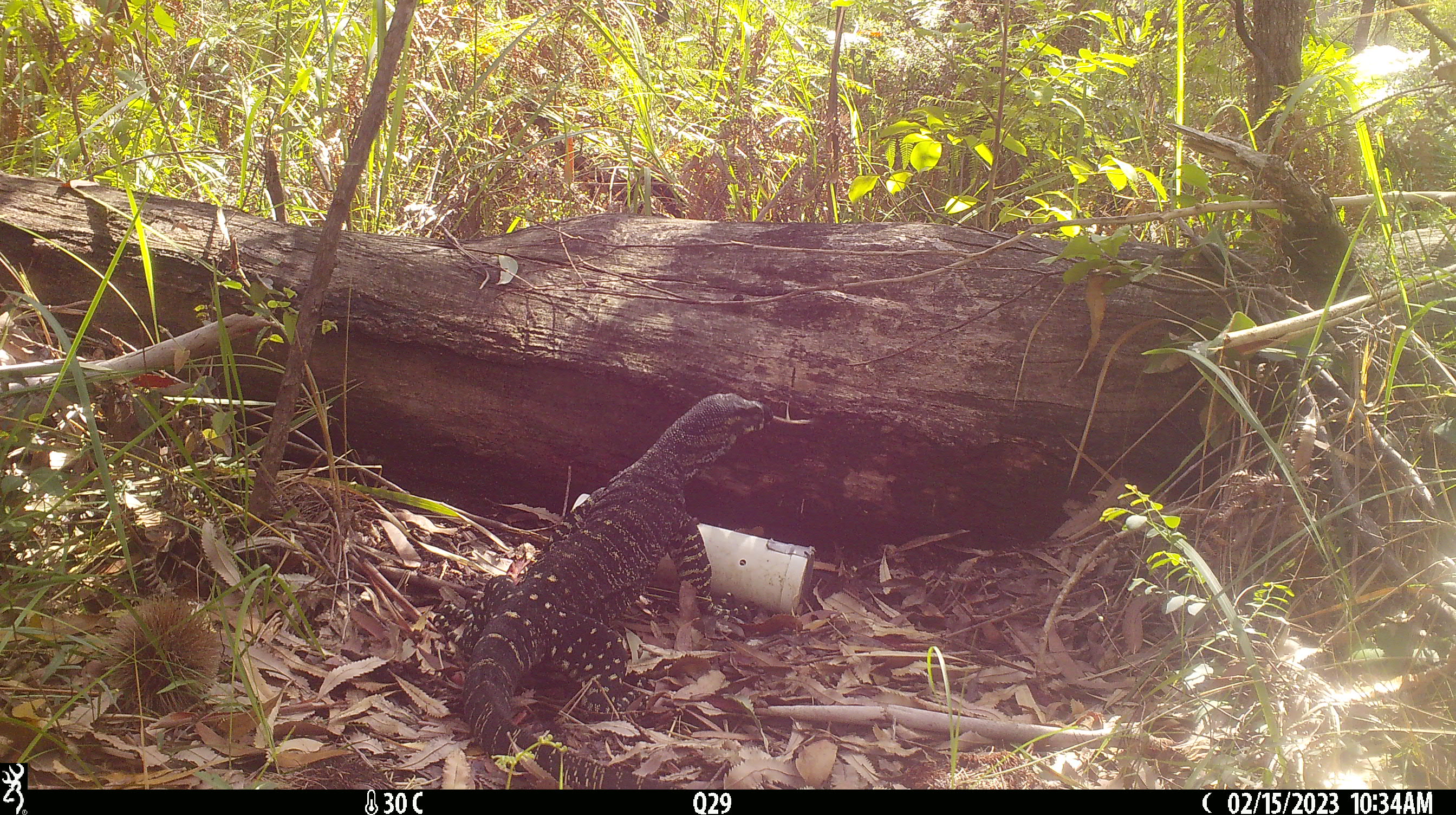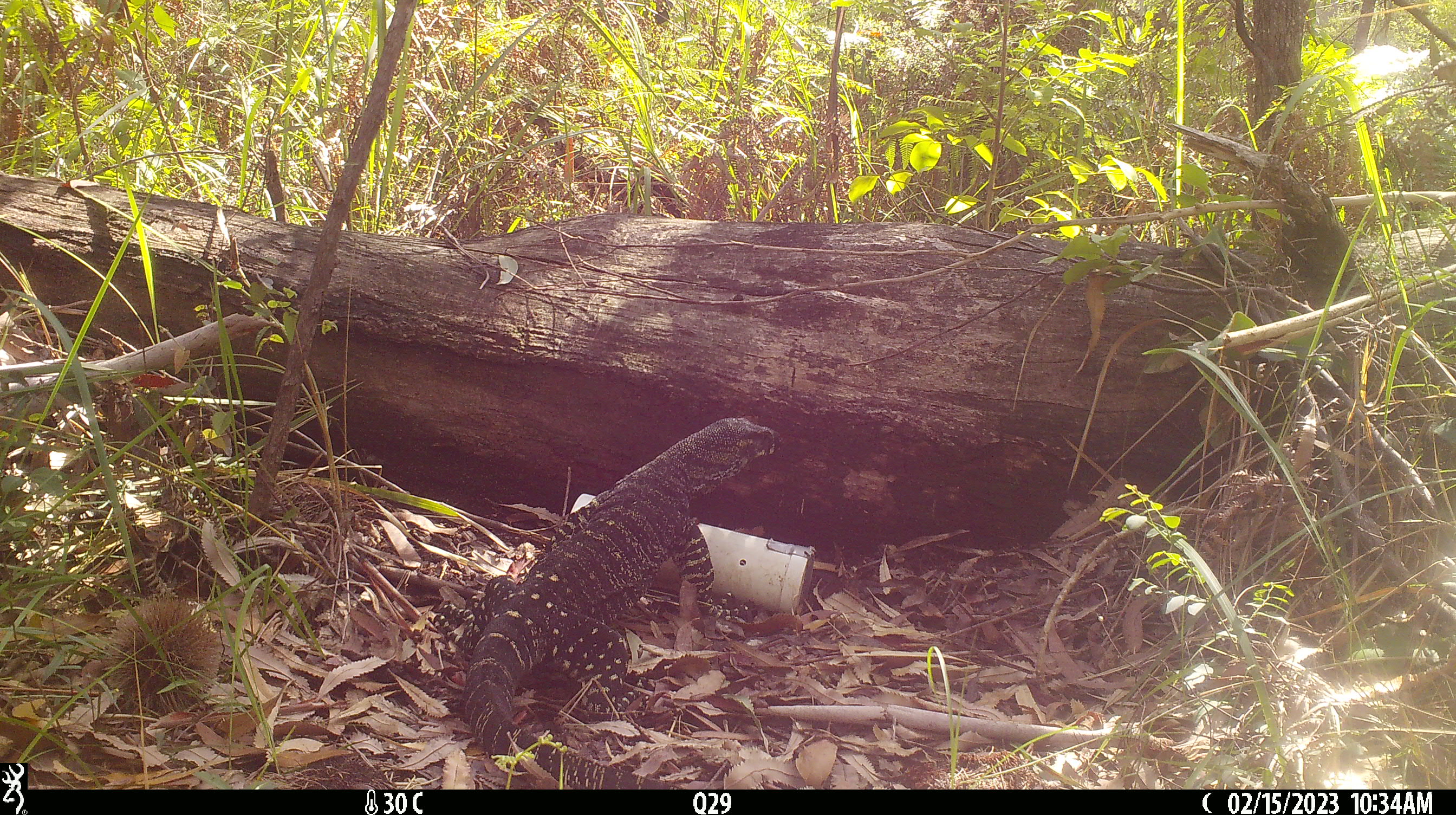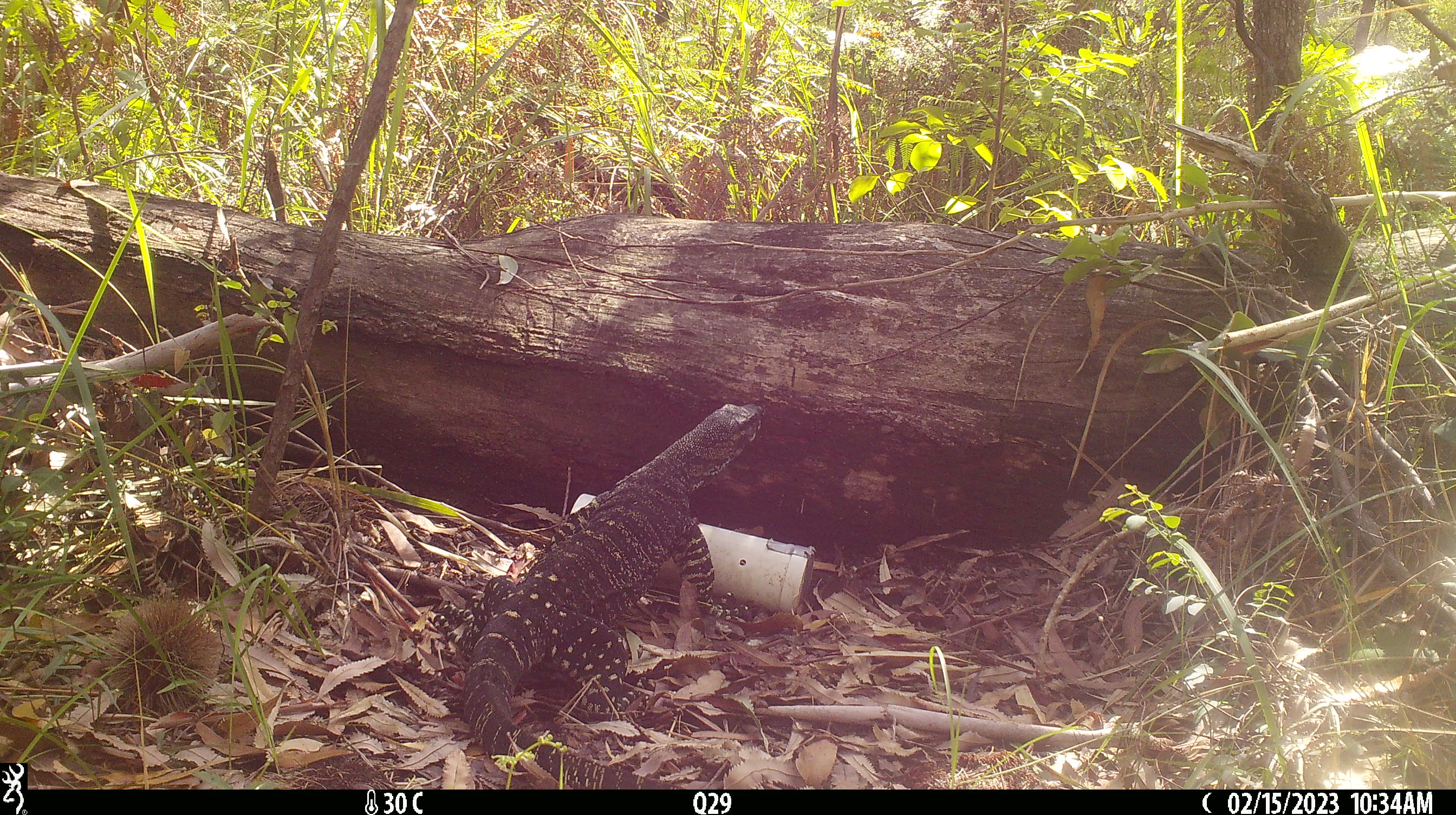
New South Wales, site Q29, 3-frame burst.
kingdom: Animalia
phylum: Chordata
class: Reptilia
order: Squamata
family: Varanidae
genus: Varanus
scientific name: Varanus varius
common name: lace monitor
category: goanna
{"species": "goanna (lace monitor) (Varanus varius)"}